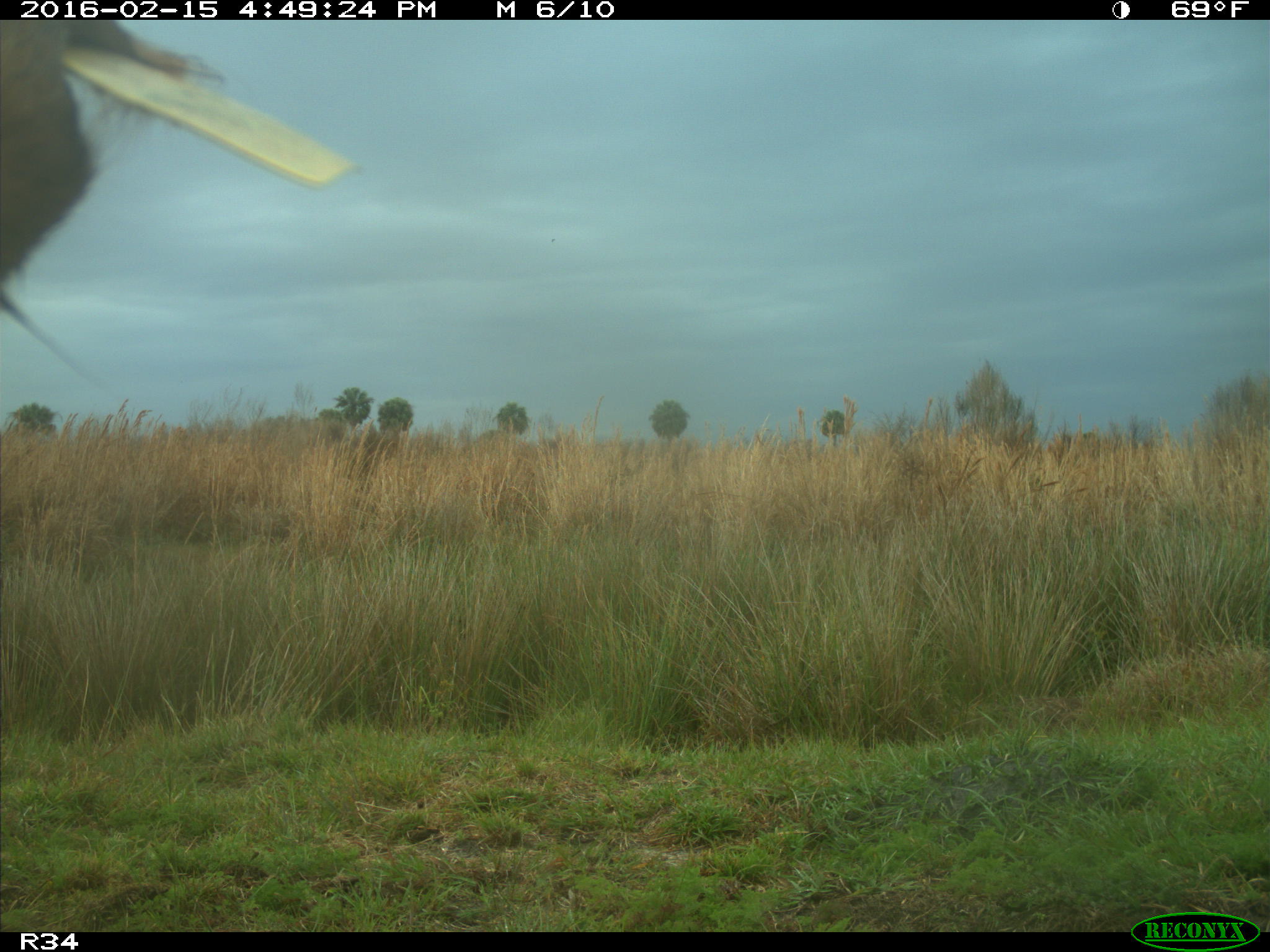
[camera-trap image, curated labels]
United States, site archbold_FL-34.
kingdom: Animalia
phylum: Chordata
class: Mammalia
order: Artiodactyla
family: Bovidae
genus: Bos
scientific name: Bos taurus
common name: domestic cow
Bos taurus (domestic cow).